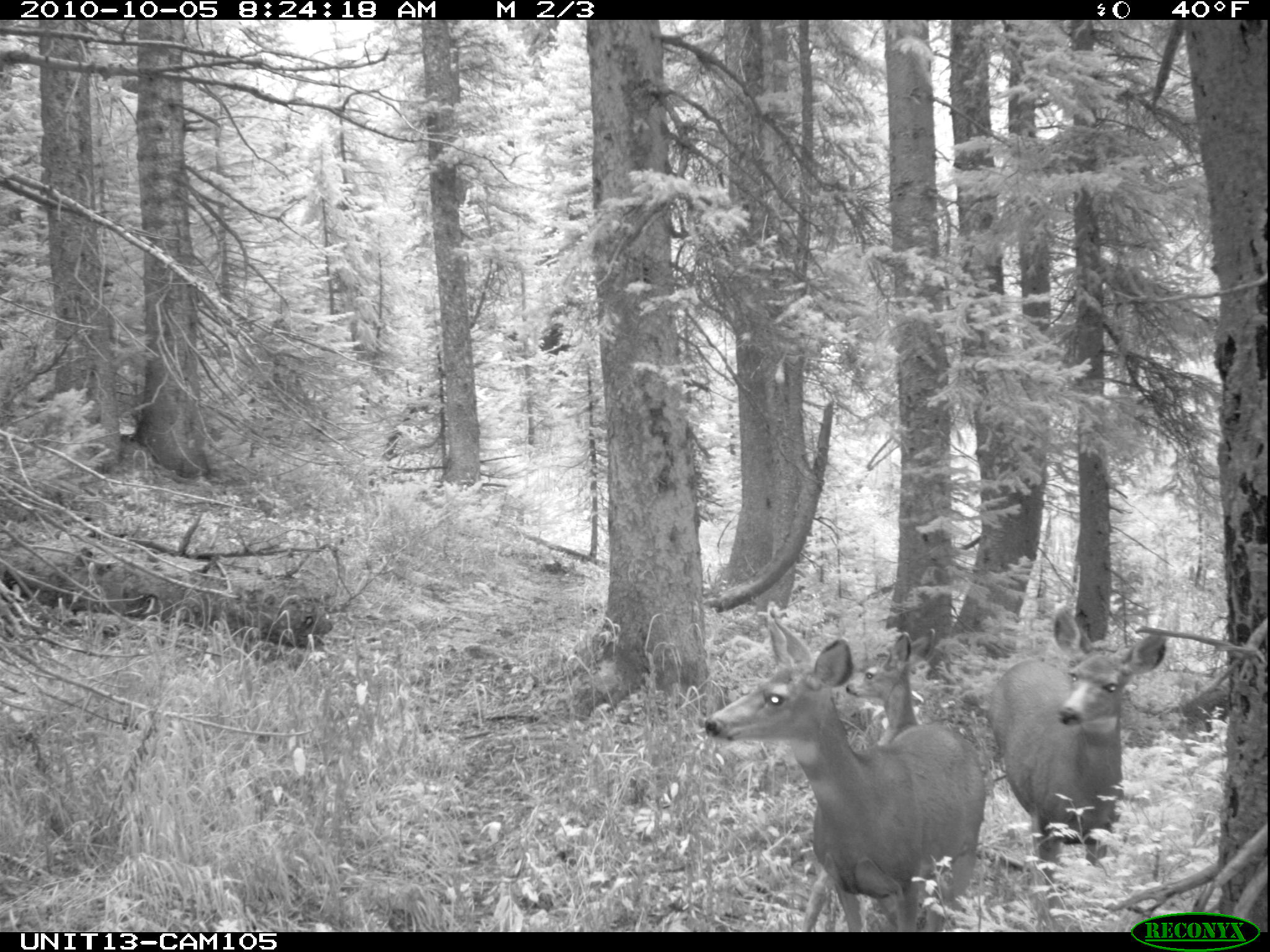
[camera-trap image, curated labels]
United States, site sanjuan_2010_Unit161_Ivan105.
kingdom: Animalia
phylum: Chordata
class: Mammalia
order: Artiodactyla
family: Cervidae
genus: Odocoileus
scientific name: Odocoileus hemionus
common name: mule deer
Odocoileus hemionus (mule deer).